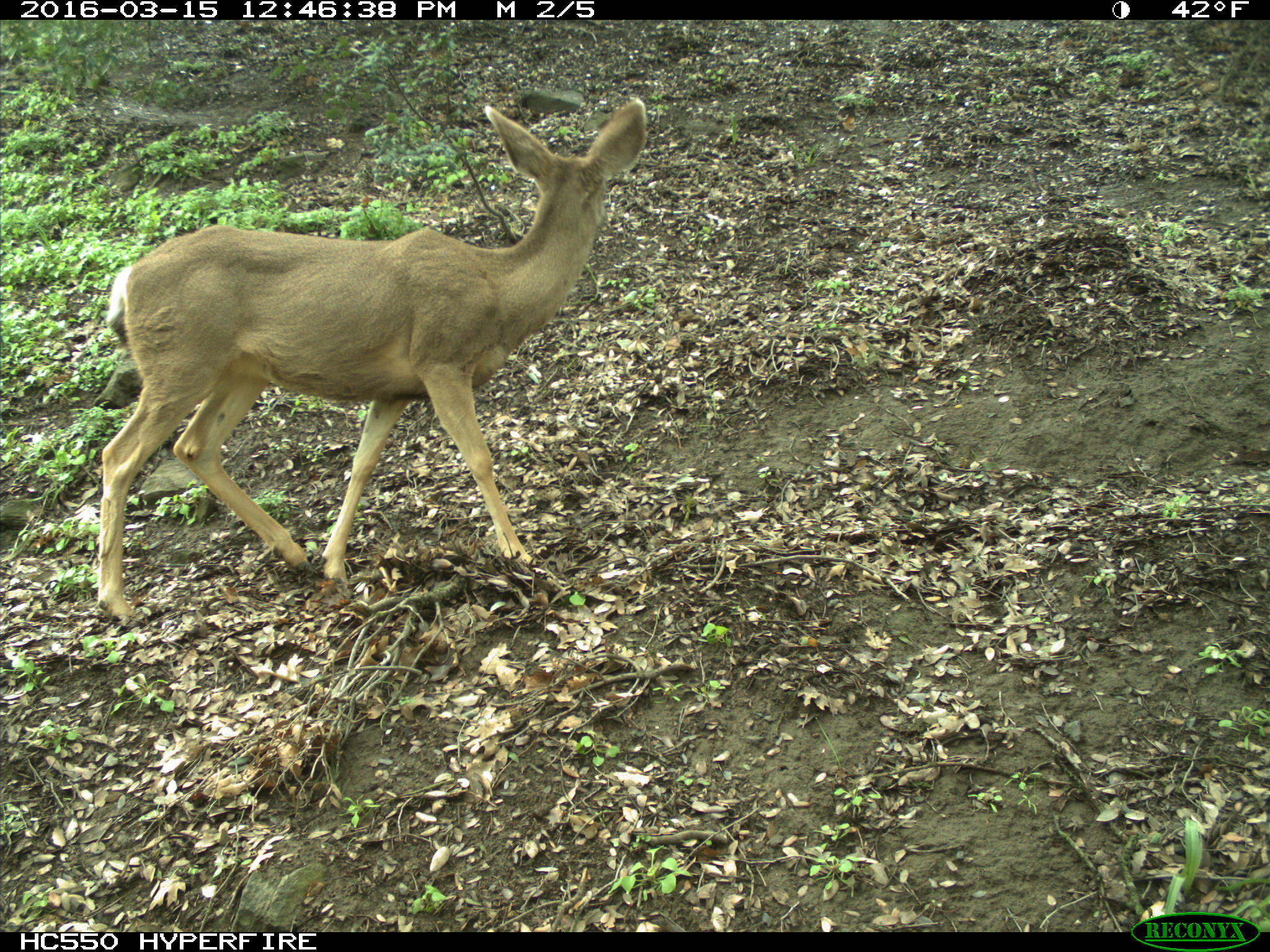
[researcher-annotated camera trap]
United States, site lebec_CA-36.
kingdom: Animalia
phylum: Chordata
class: Mammalia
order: Artiodactyla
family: Cervidae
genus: Odocoileus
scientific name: Odocoileus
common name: deer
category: unidentified deer